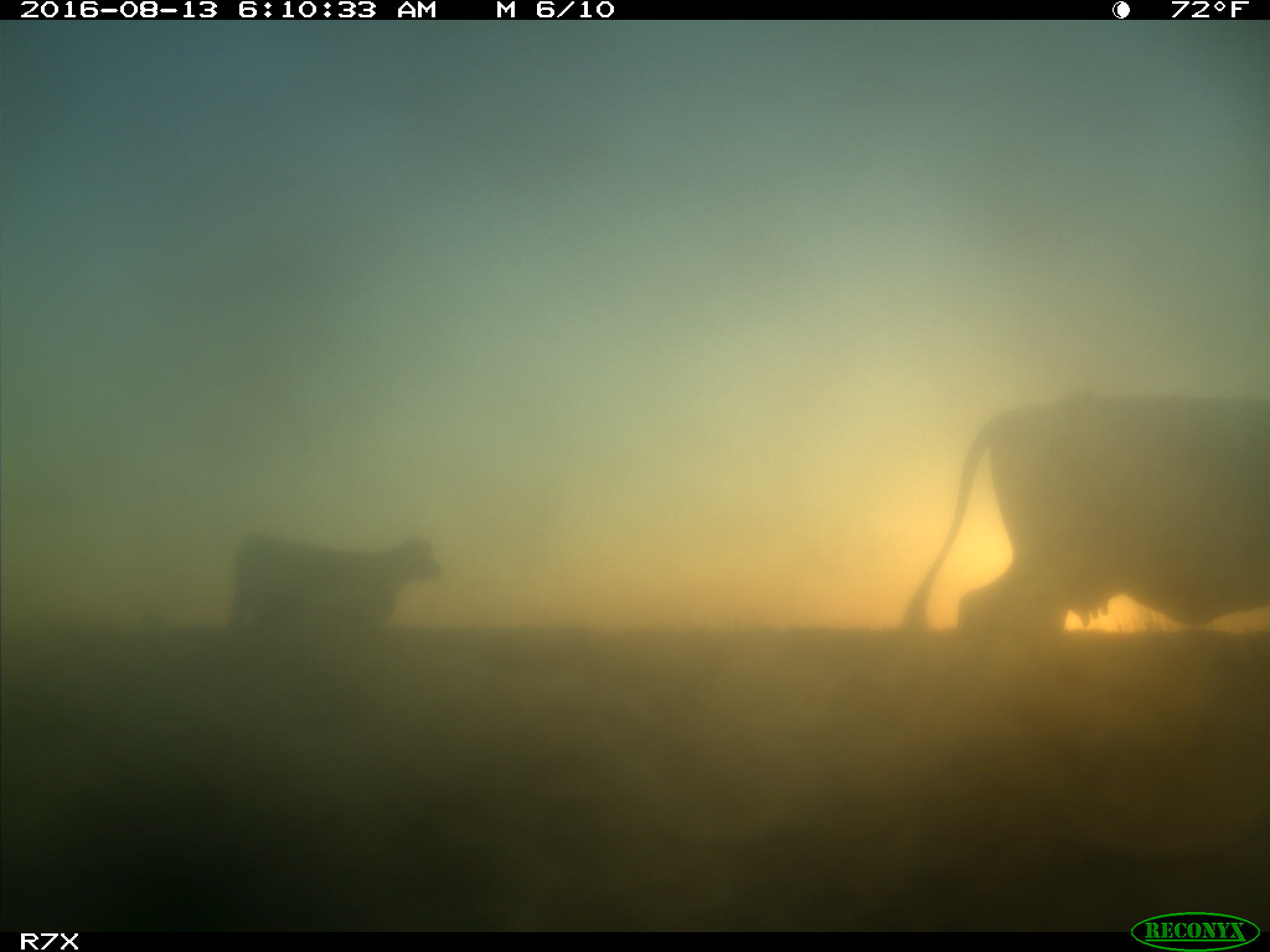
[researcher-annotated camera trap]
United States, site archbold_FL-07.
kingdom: Animalia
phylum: Chordata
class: Mammalia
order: Artiodactyla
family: Bovidae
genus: Bos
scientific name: Bos taurus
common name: domestic cow